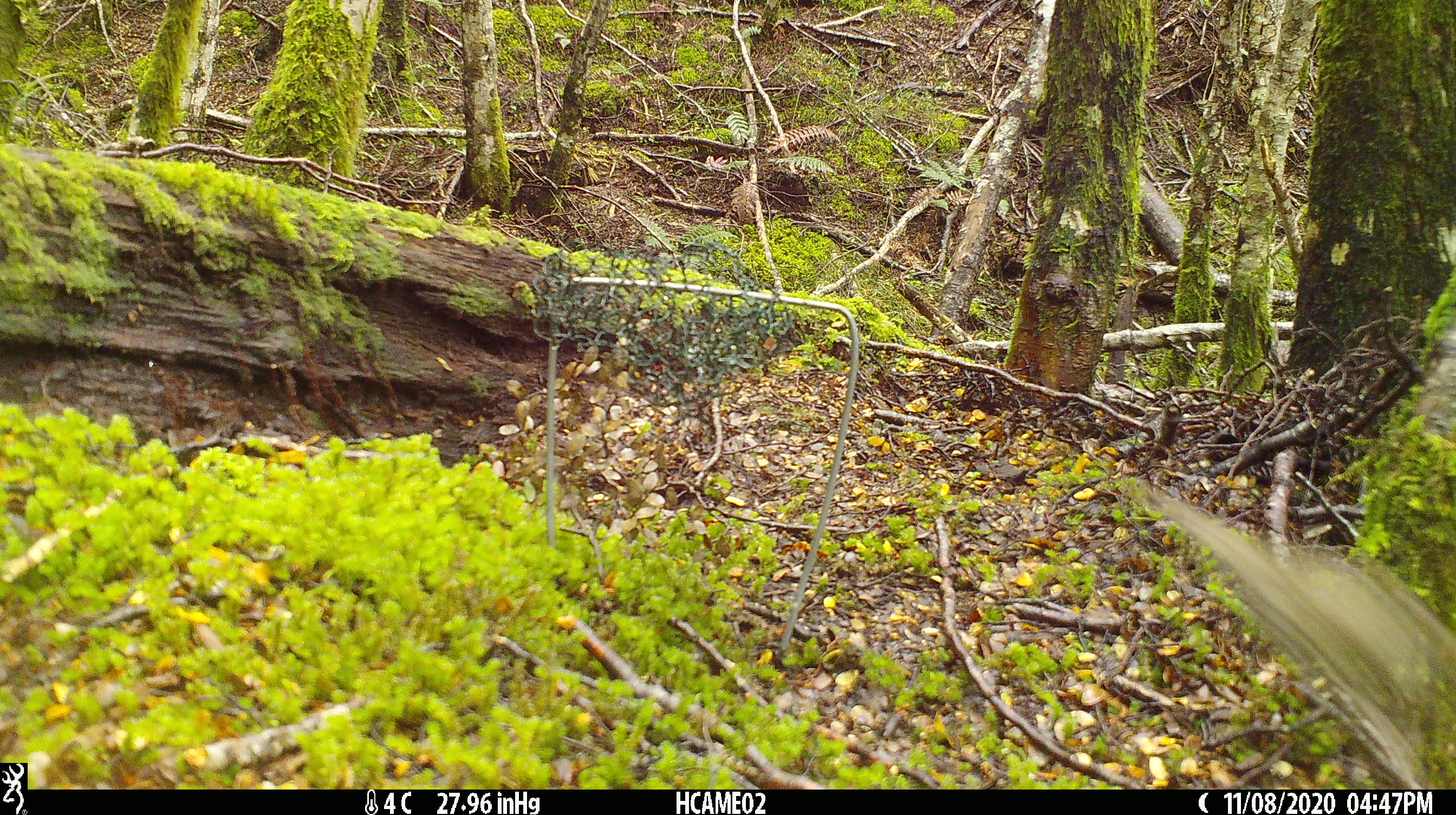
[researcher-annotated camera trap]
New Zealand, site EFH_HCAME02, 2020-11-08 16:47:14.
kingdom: Animalia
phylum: Chordata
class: Aves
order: Passeriformes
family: Turdidae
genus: Turdus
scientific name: Turdus philomelos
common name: song thrush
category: thrush